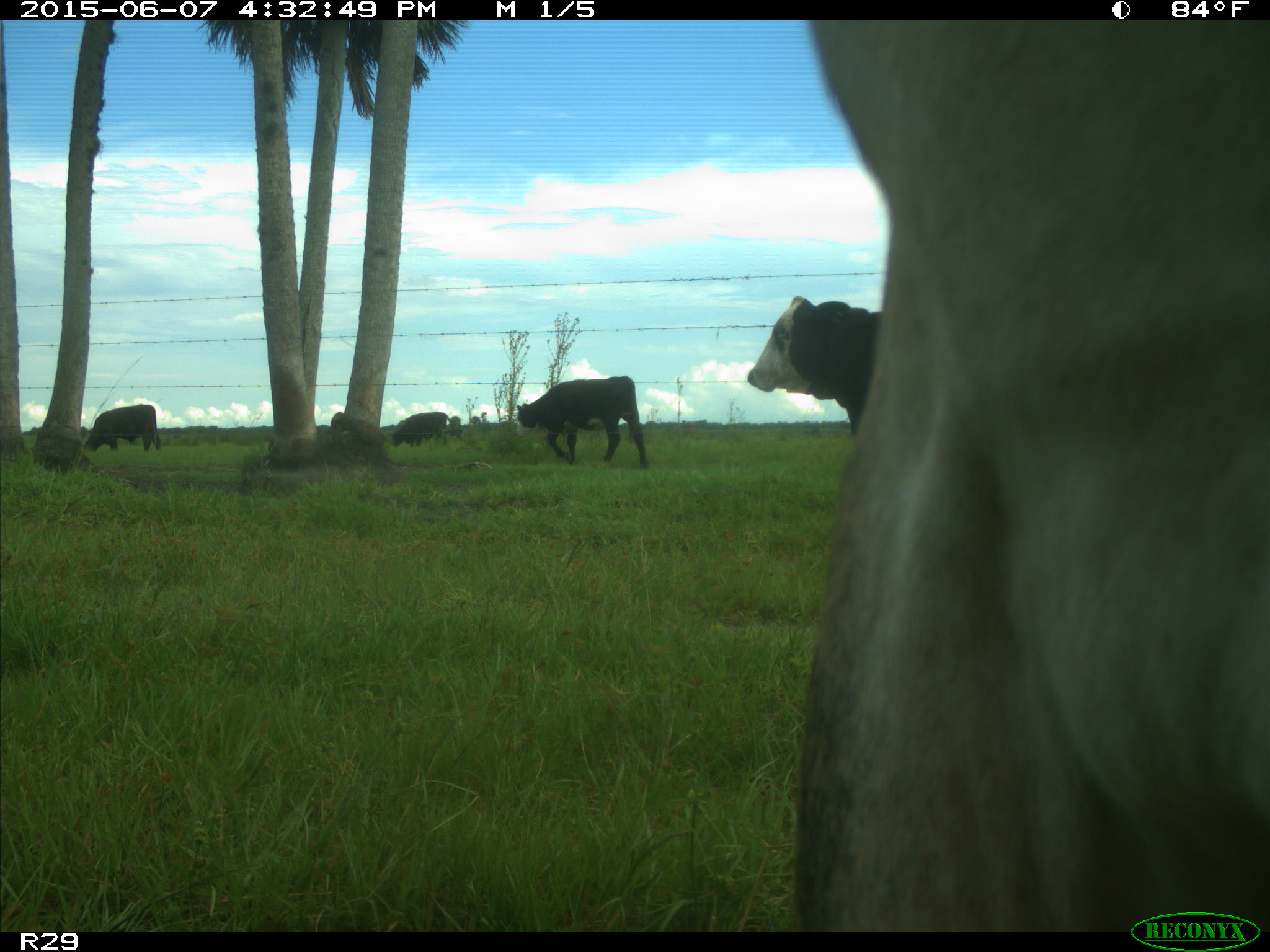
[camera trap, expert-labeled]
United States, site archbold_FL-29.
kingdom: Animalia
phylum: Chordata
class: Mammalia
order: Artiodactyla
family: Bovidae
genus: Bos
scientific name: Bos taurus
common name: domestic cow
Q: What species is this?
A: Bos taurus (domestic cow).